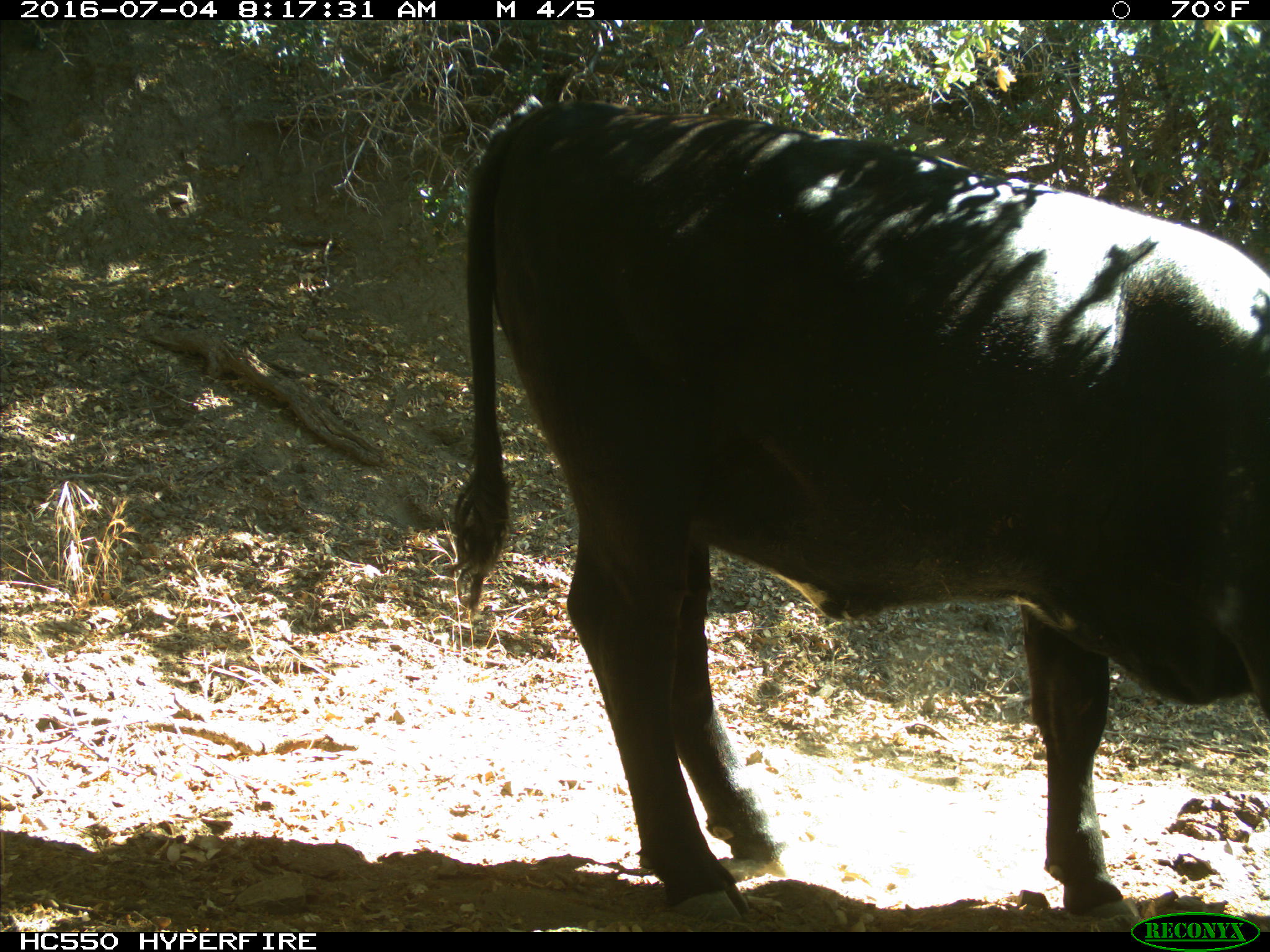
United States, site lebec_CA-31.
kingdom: Animalia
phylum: Chordata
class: Mammalia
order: Artiodactyla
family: Bovidae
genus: Bos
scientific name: Bos taurus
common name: domestic cow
Bos taurus (domestic cow).